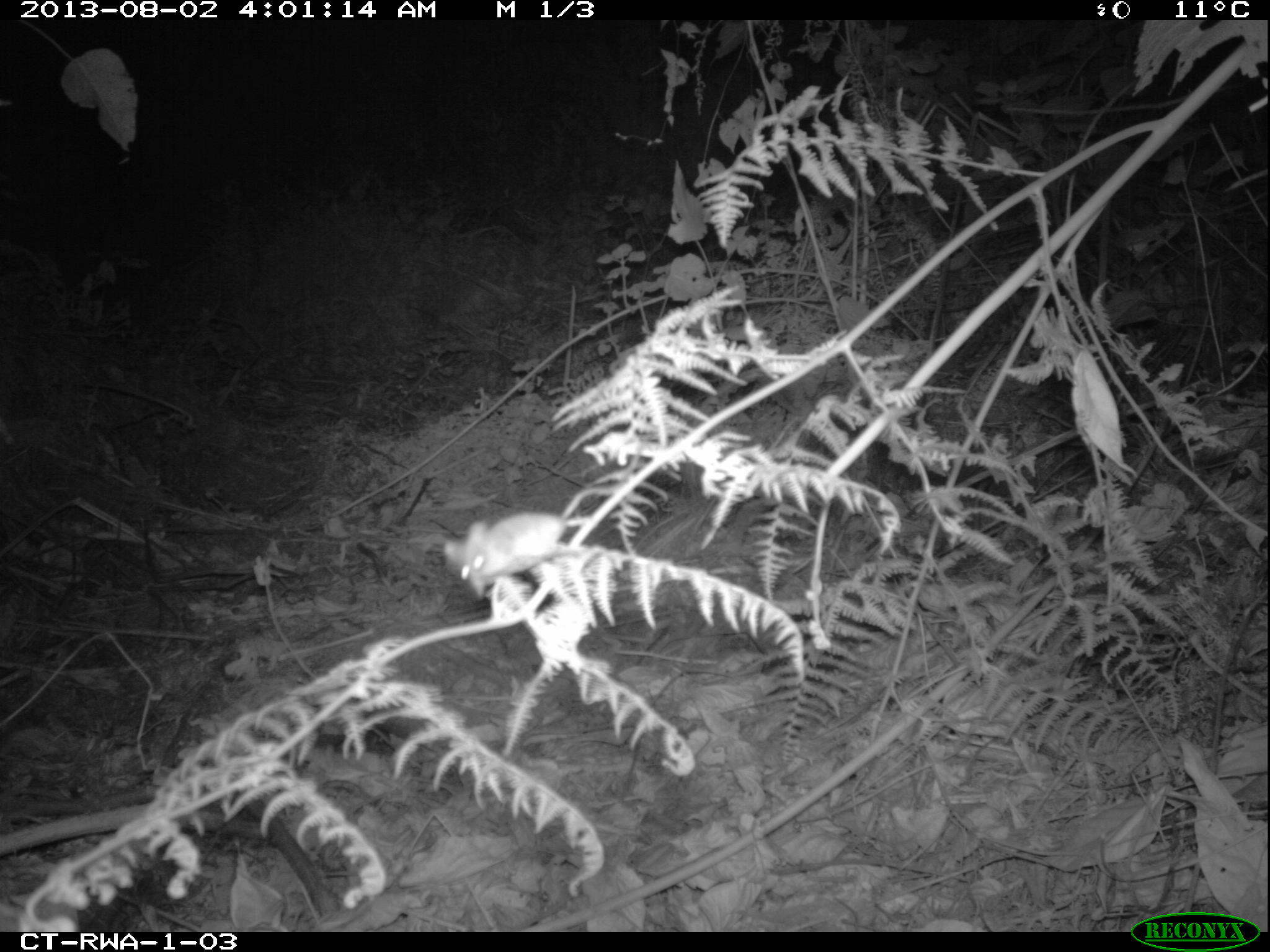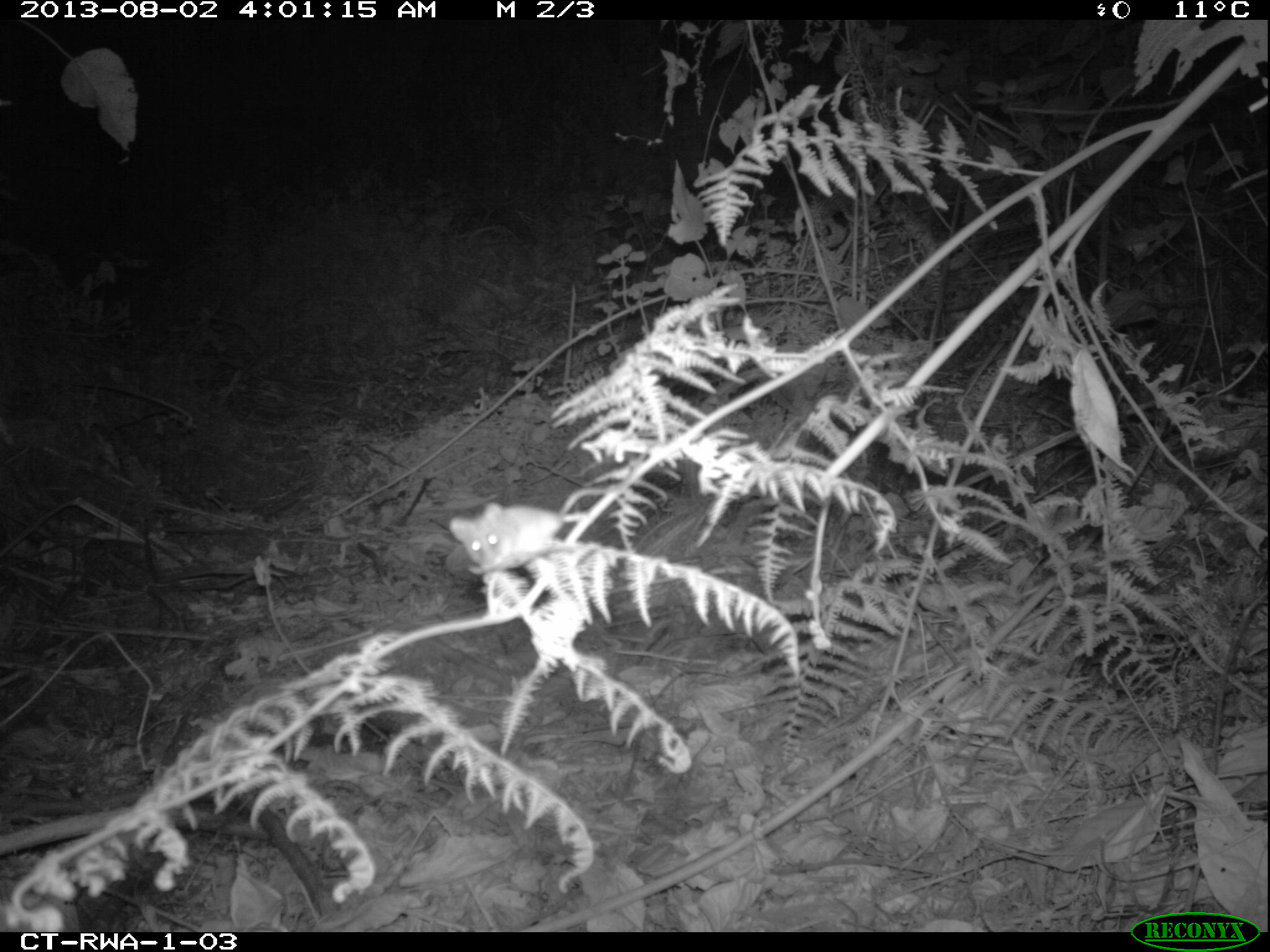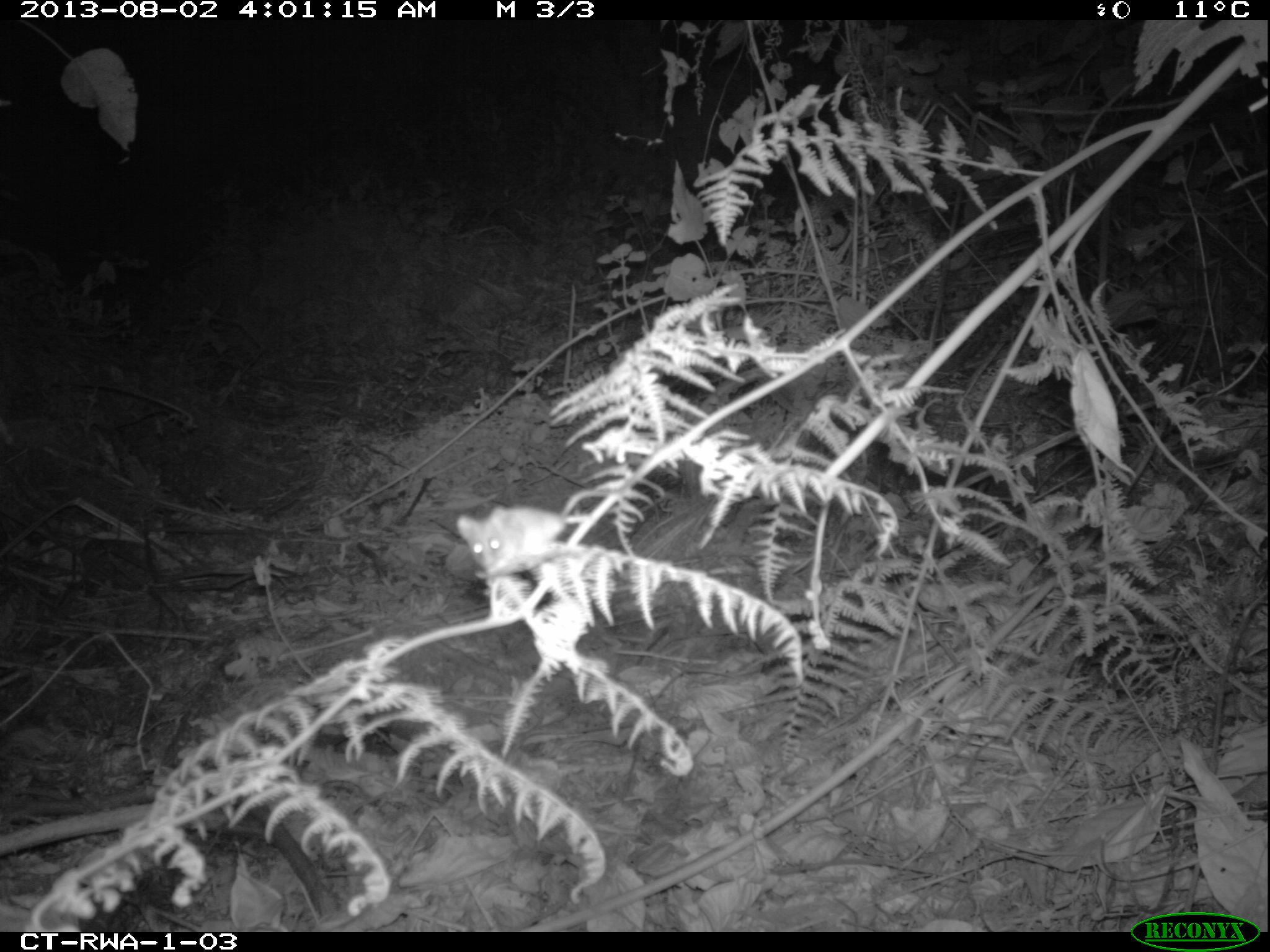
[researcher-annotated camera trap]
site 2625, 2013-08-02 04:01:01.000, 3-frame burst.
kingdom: Animalia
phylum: Chordata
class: Mammalia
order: Rodentia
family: Muridae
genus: Colomys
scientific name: Colomys goslingi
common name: african water rat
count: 1